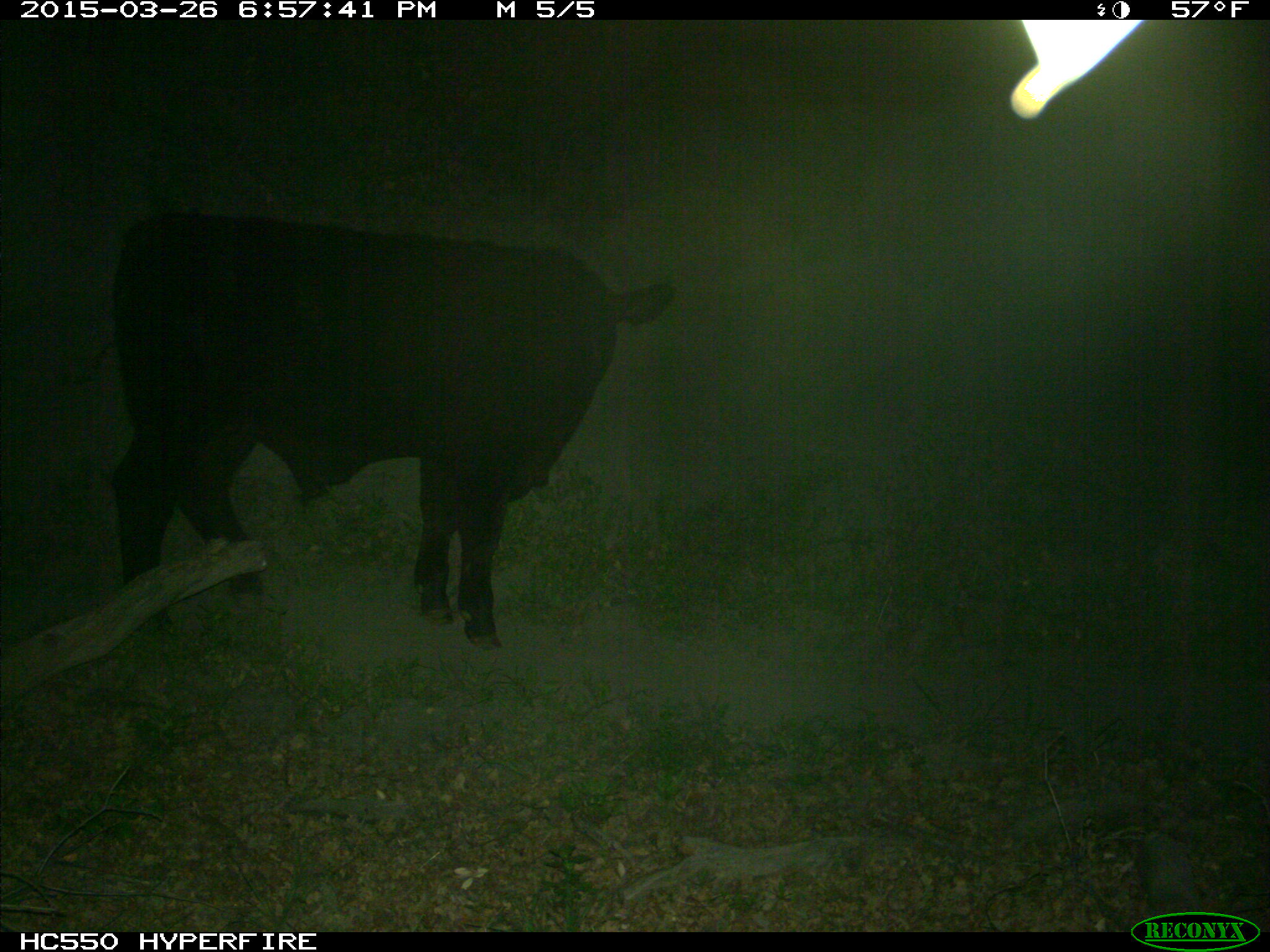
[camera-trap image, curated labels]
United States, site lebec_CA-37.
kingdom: Animalia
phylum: Chordata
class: Mammalia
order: Artiodactyla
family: Bovidae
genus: Bos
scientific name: Bos taurus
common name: domestic cow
Bos taurus (domestic cow).